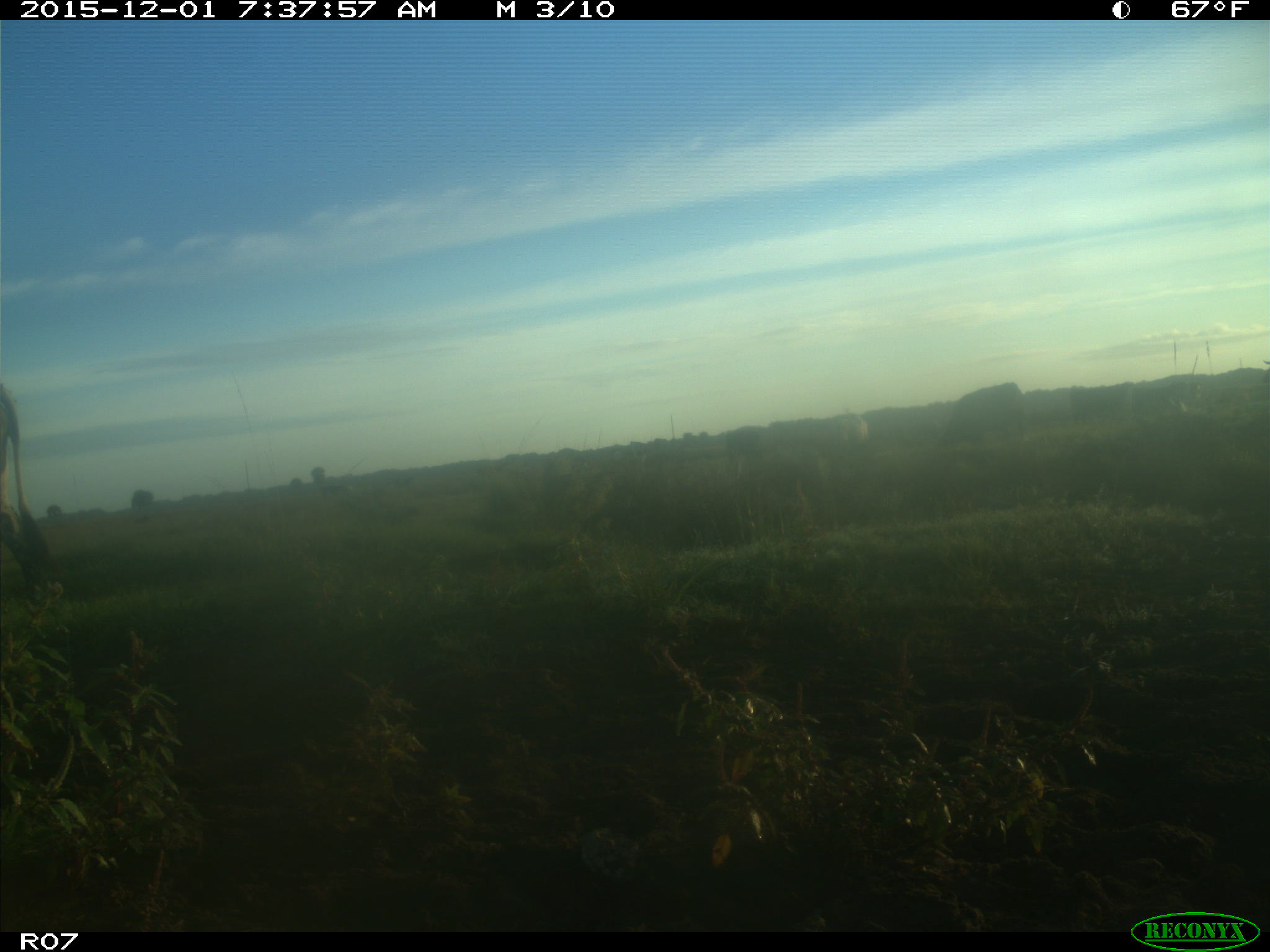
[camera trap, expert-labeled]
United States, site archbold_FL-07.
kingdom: Animalia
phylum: Chordata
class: Mammalia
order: Artiodactyla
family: Bovidae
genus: Bos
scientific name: Bos taurus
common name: domestic cow